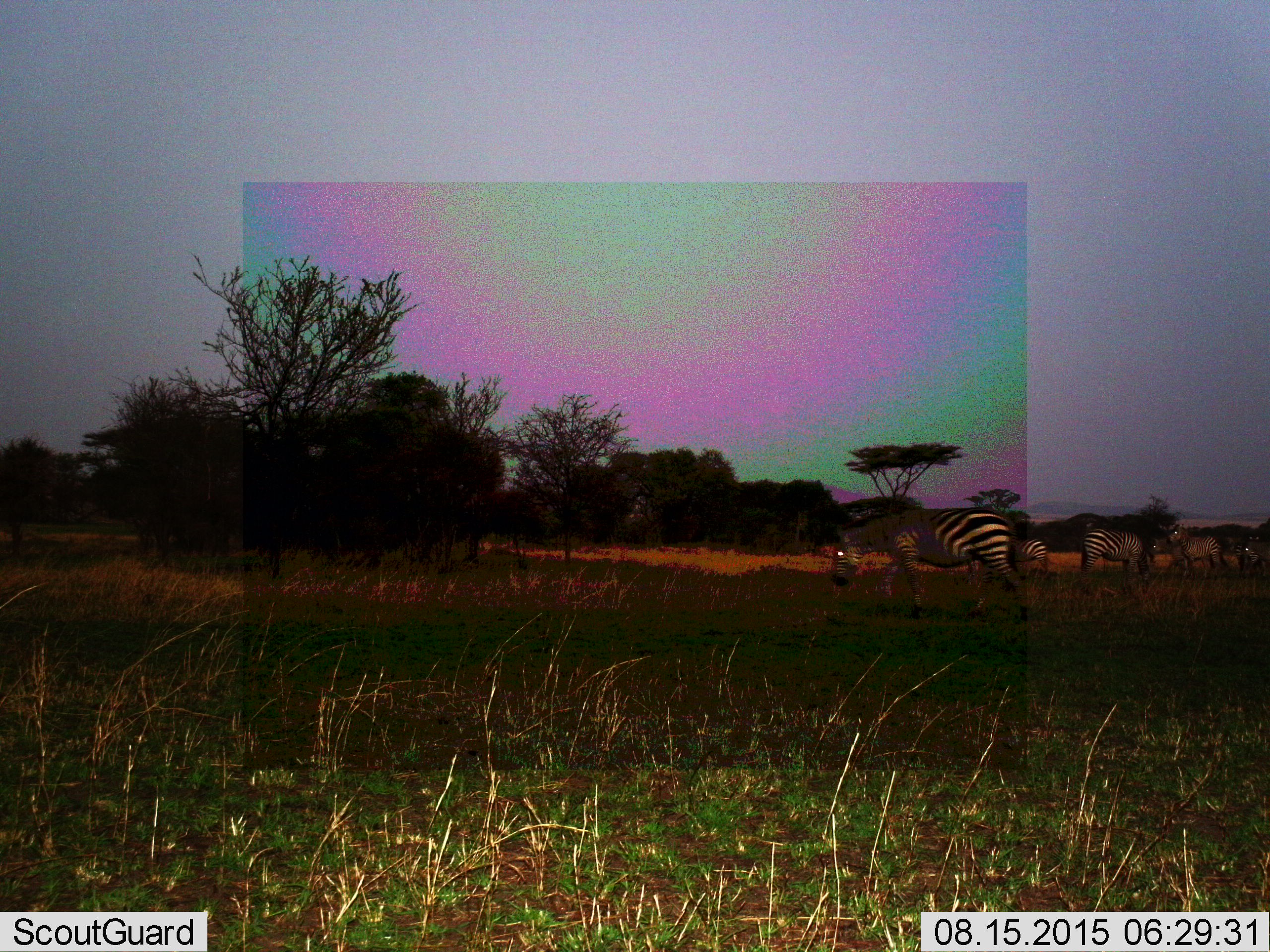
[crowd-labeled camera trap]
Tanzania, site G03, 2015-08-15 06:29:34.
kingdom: Animalia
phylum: Chordata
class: Mammalia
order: Perissodactyla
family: Equidae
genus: Equus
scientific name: Equus quagga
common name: plains zebra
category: zebra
Zebra (plains zebra) (Equus quagga), count 6. Behavior (volunteer vote fractions): standing 70%, resting 0%, moving 30%, interacting 0%. Young present (vote fraction): 20%. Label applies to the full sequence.